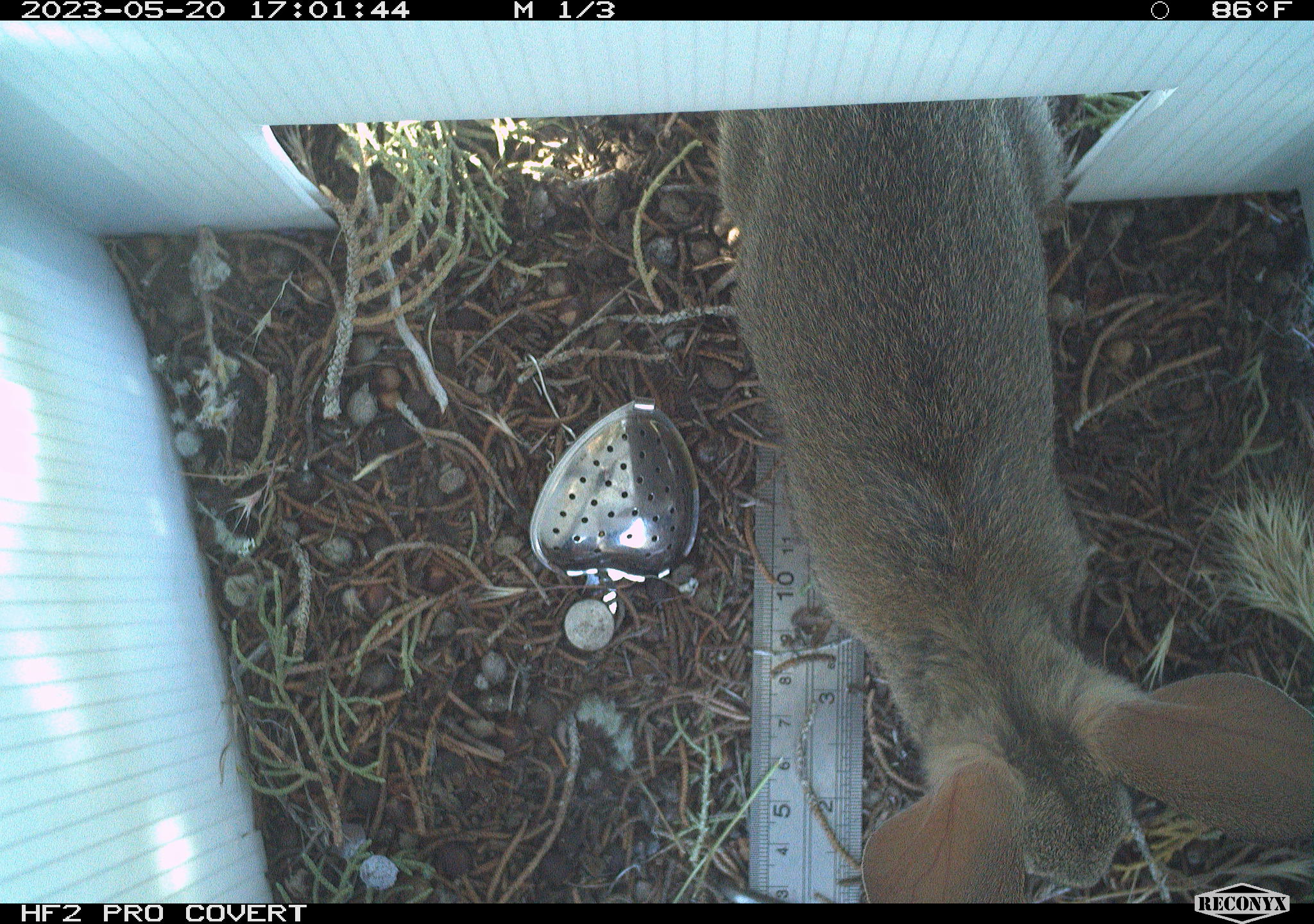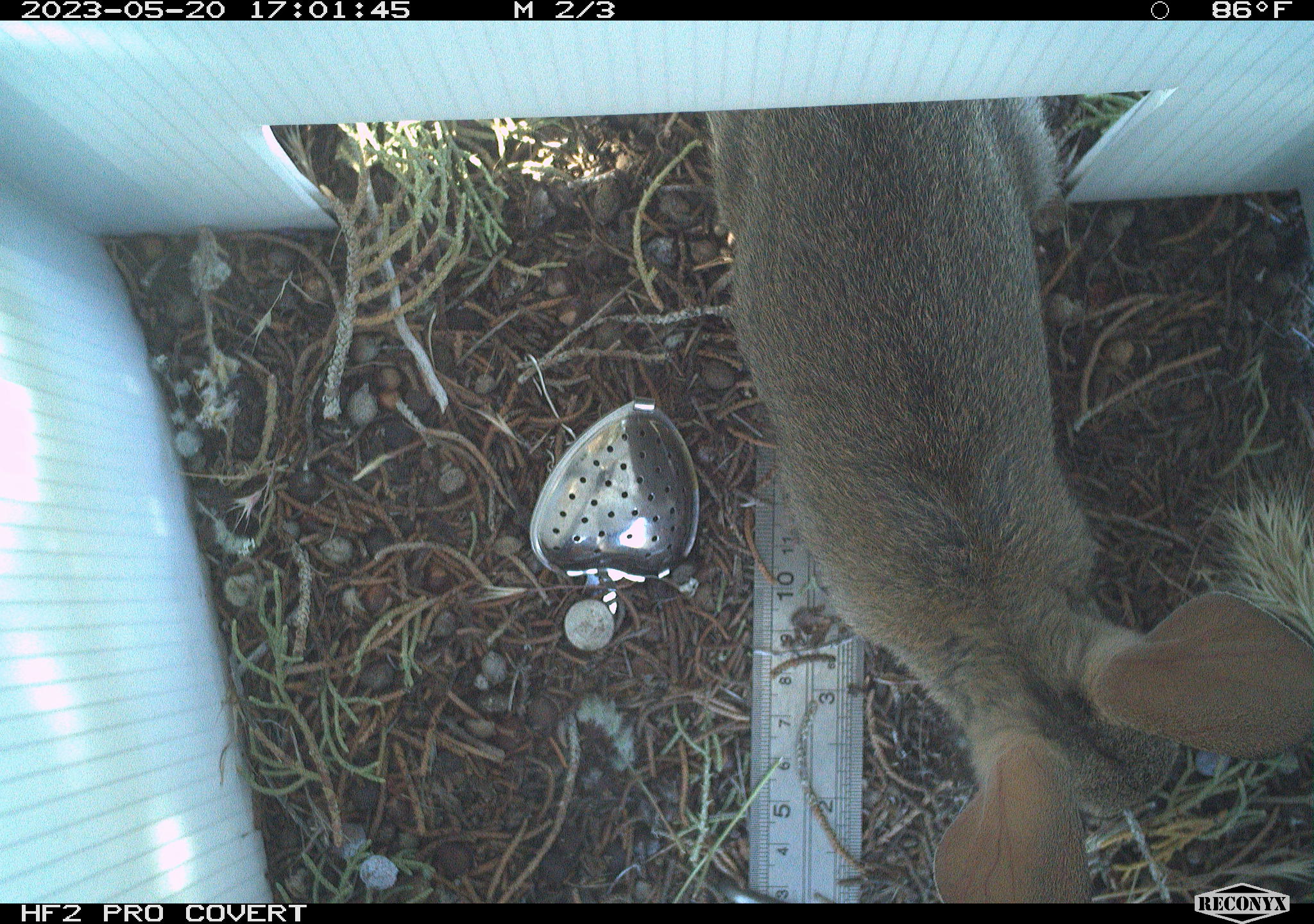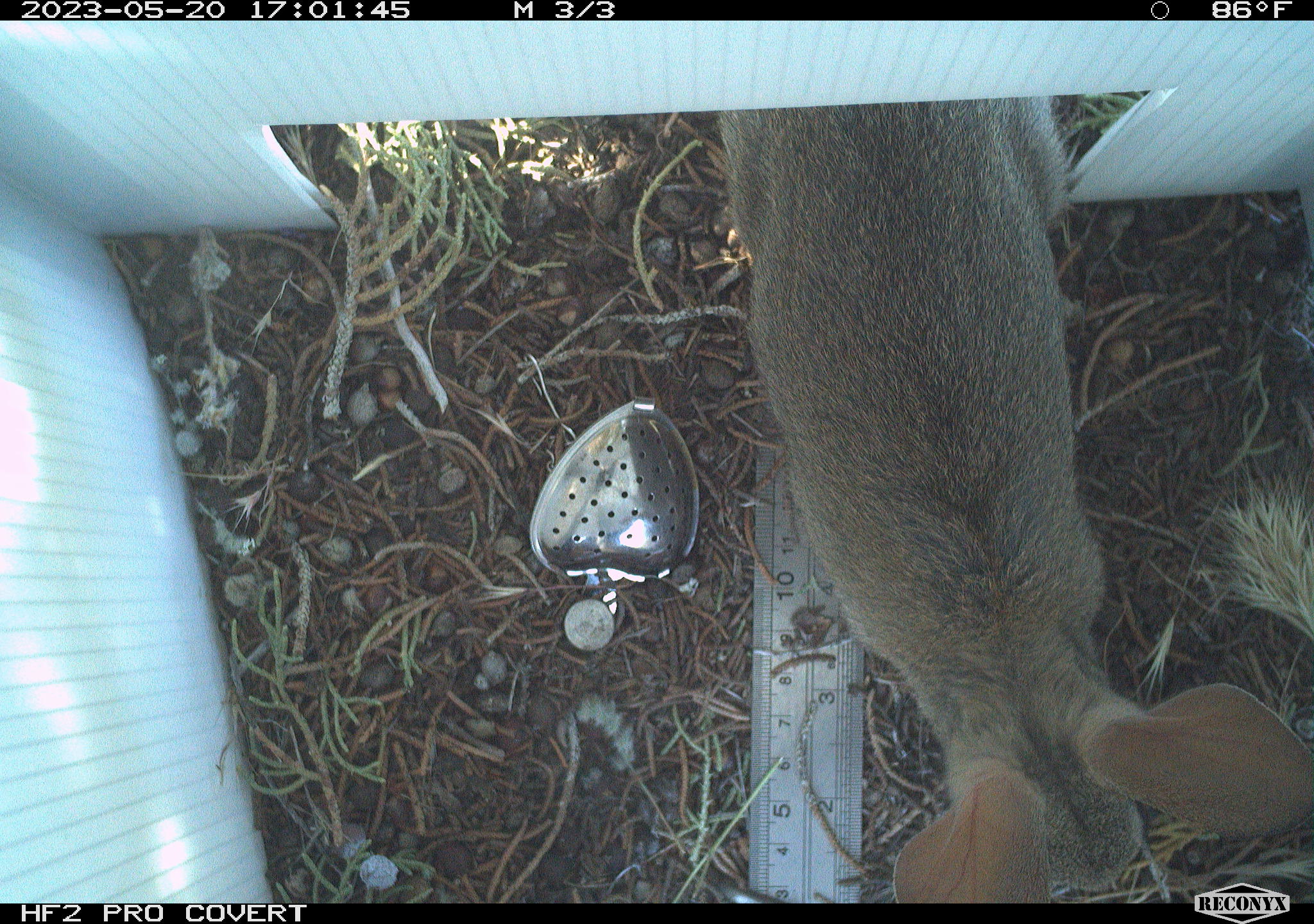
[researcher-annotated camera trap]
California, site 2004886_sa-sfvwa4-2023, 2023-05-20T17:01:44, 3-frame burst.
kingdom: Animalia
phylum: Chordata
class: Mammalia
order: Lagomorpha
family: Leporidae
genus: Sylvilagus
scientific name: Sylvilagus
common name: cottontail rabbits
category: sylvilagus species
Sylvilagus species (cottontail rabbits) (Sylvilagus).